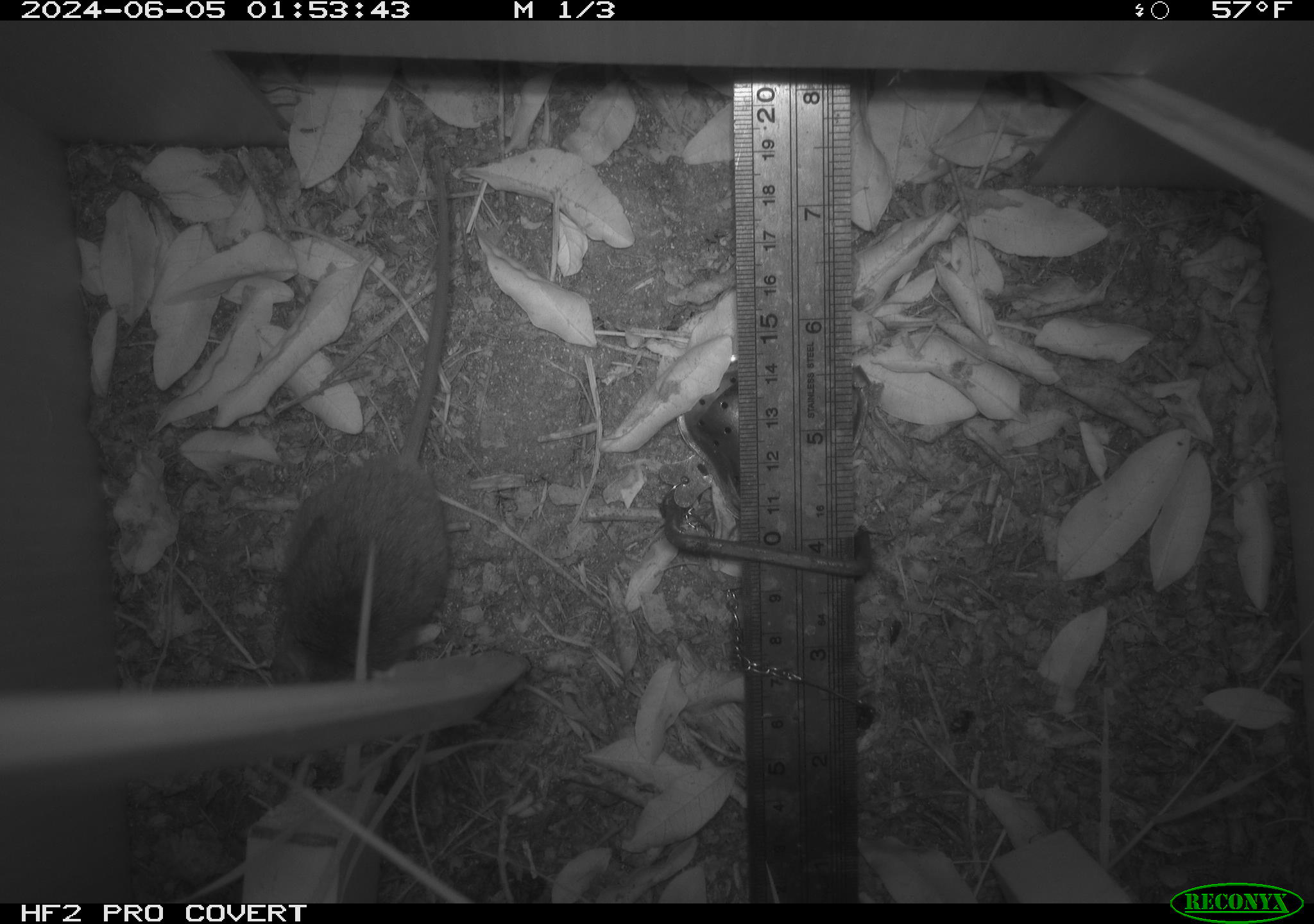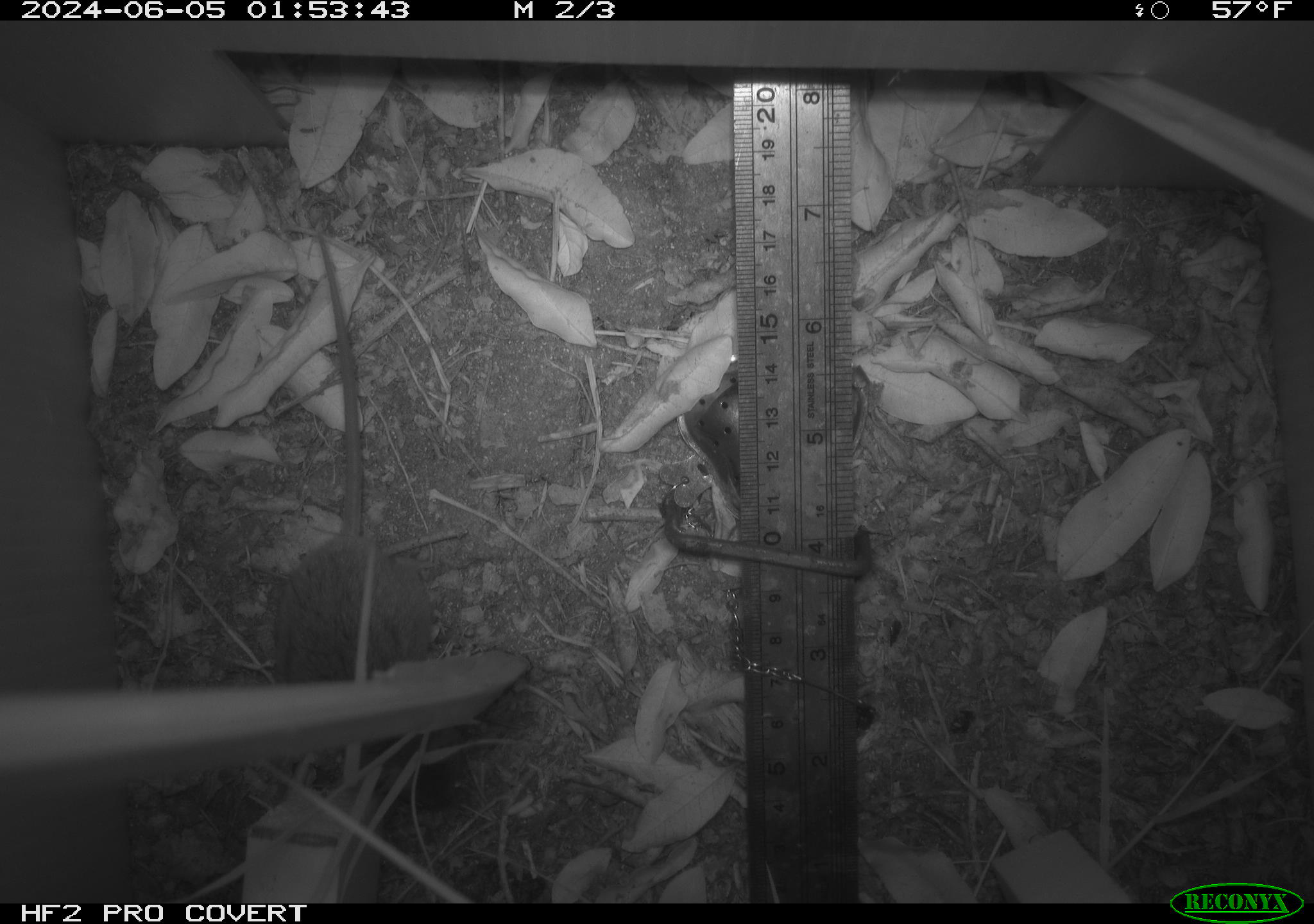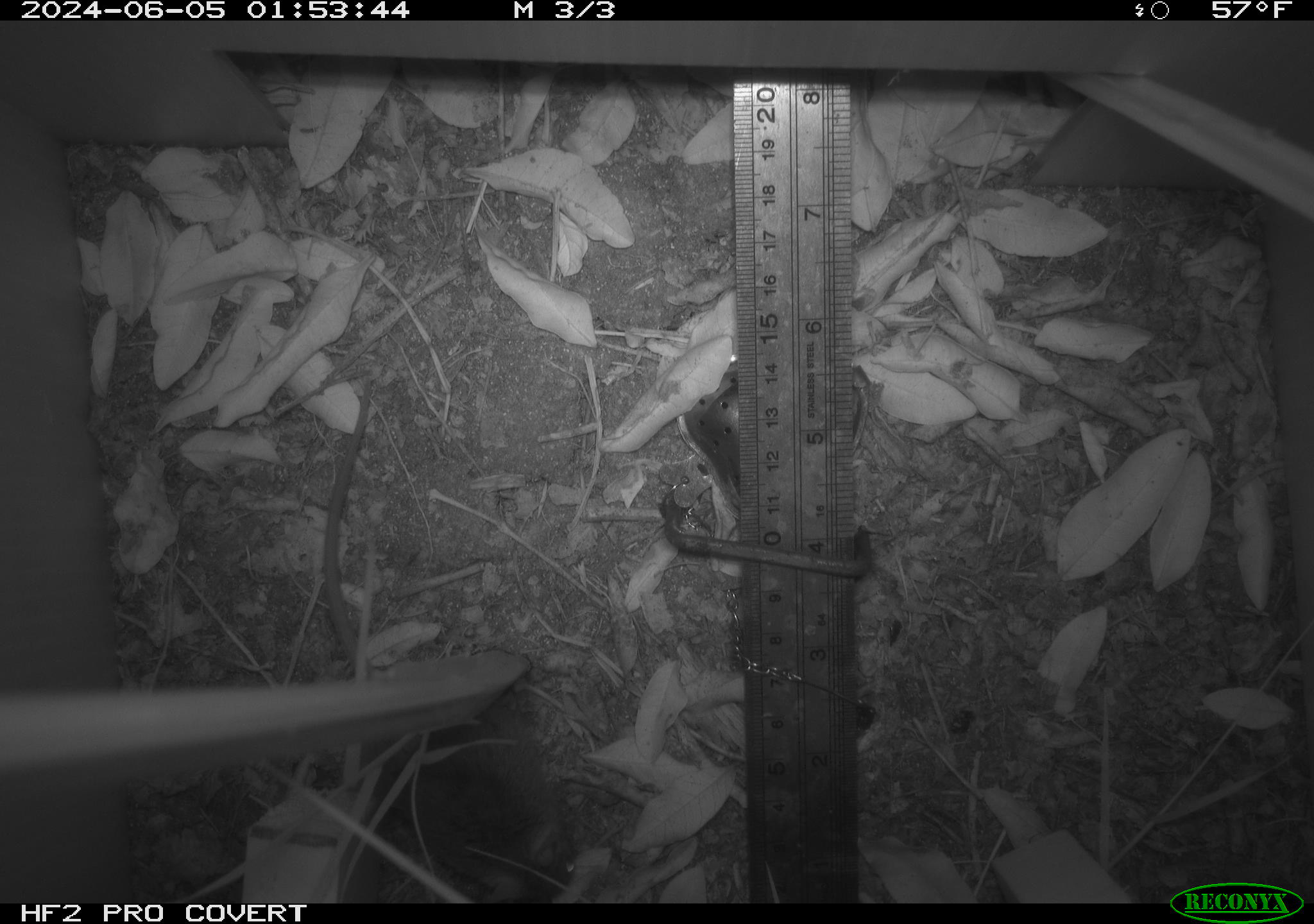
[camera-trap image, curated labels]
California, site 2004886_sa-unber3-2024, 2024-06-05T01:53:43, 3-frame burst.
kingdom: Animalia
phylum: Chordata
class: Mammalia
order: Rodentia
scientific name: Rodentia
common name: mouse species